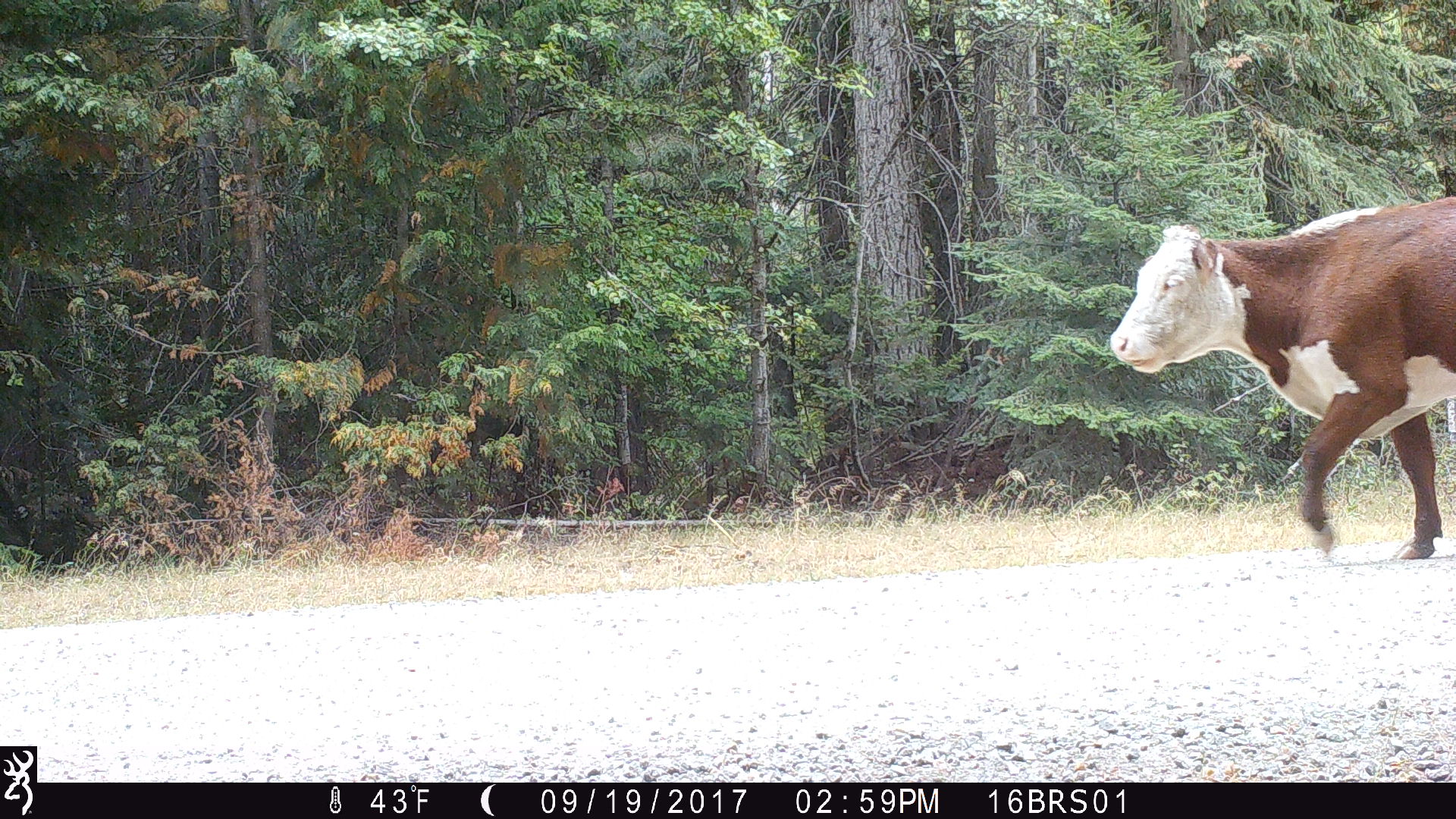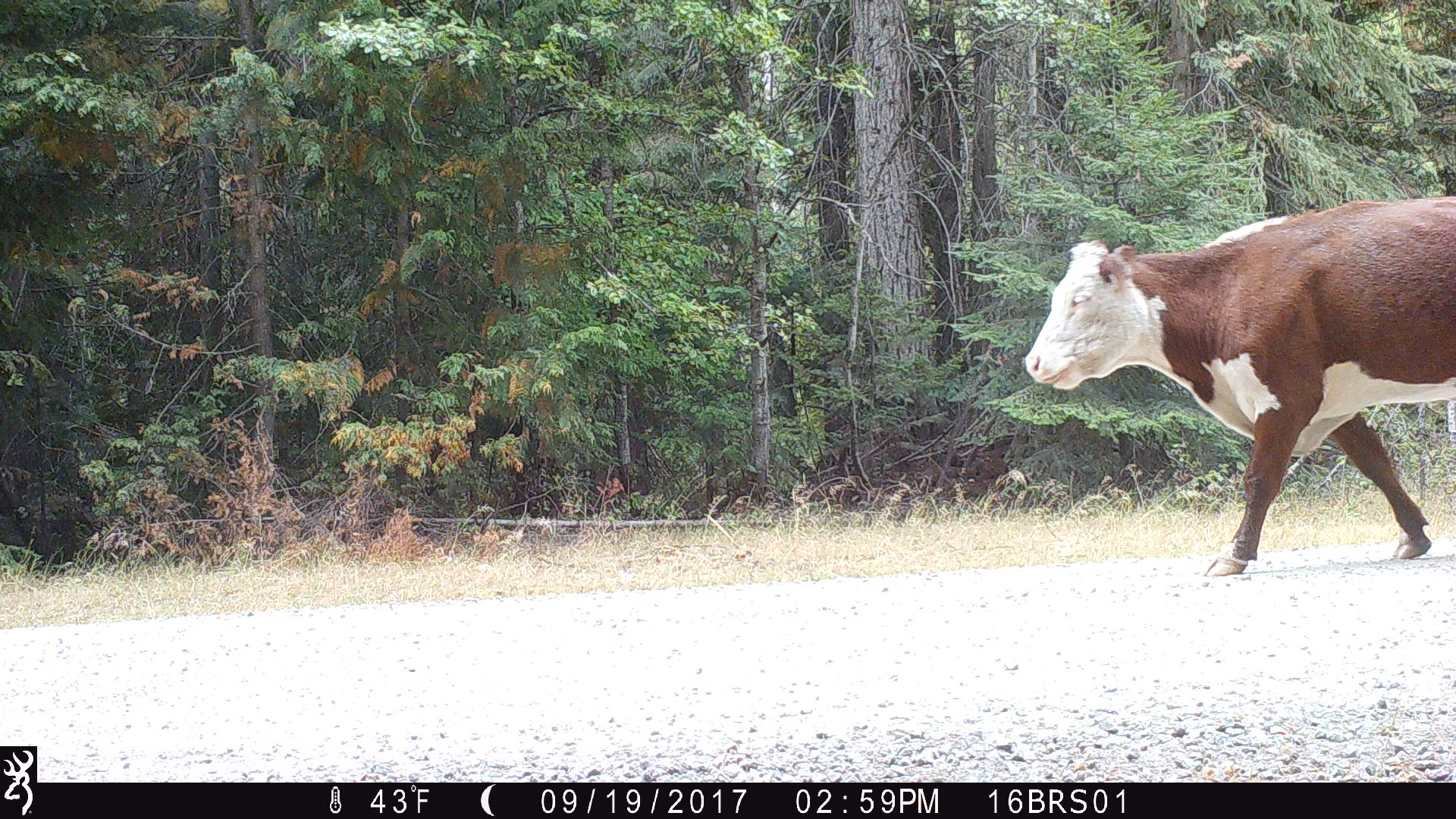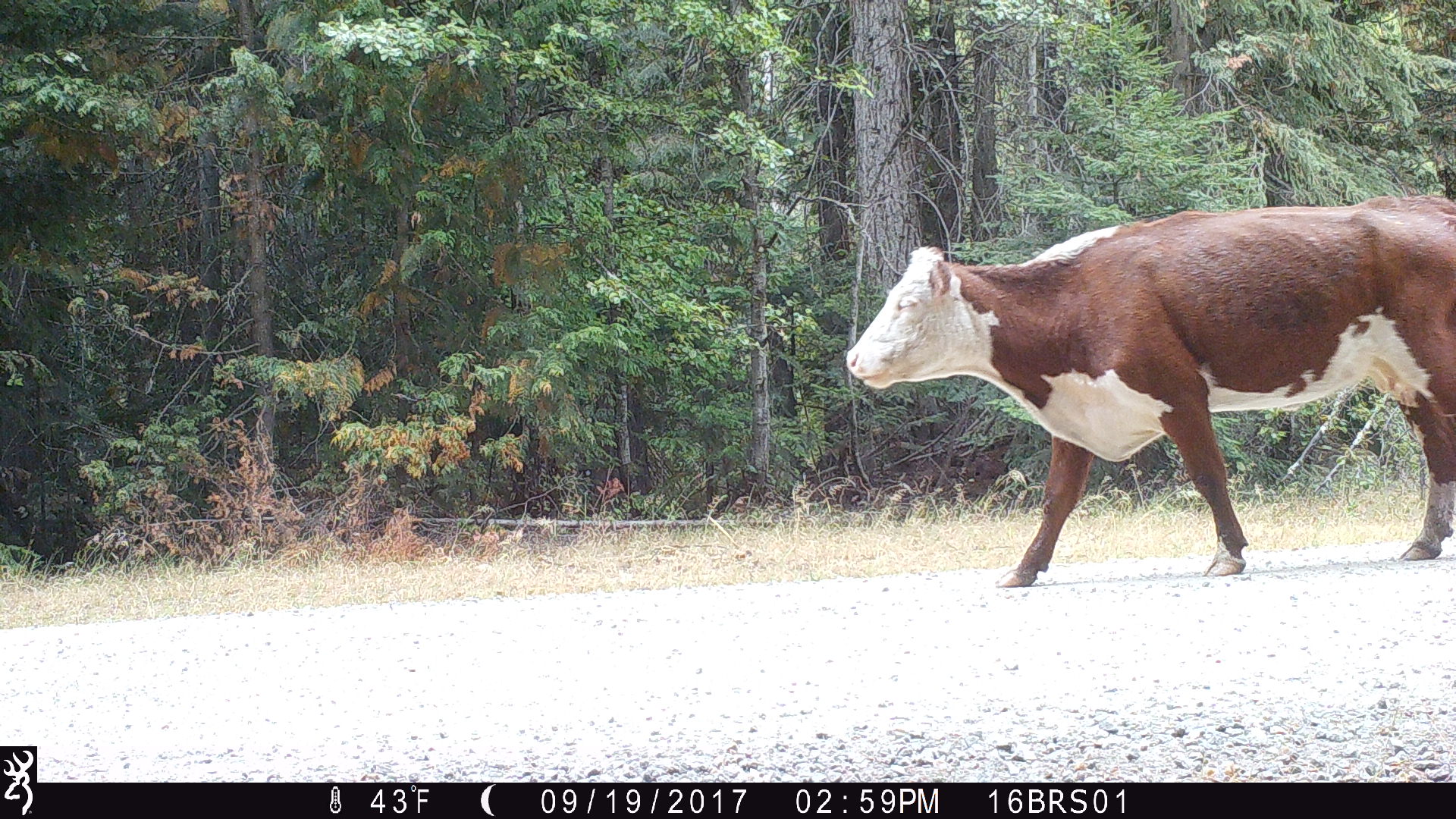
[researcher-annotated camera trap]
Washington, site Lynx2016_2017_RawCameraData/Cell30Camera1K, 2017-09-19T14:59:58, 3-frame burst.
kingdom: Animalia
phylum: Chordata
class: Mammalia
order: Artiodactyla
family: Bovidae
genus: Bos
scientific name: Bos taurus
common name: domestic cattle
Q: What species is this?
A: Domestic cattle (Bos taurus).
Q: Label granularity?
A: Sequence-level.